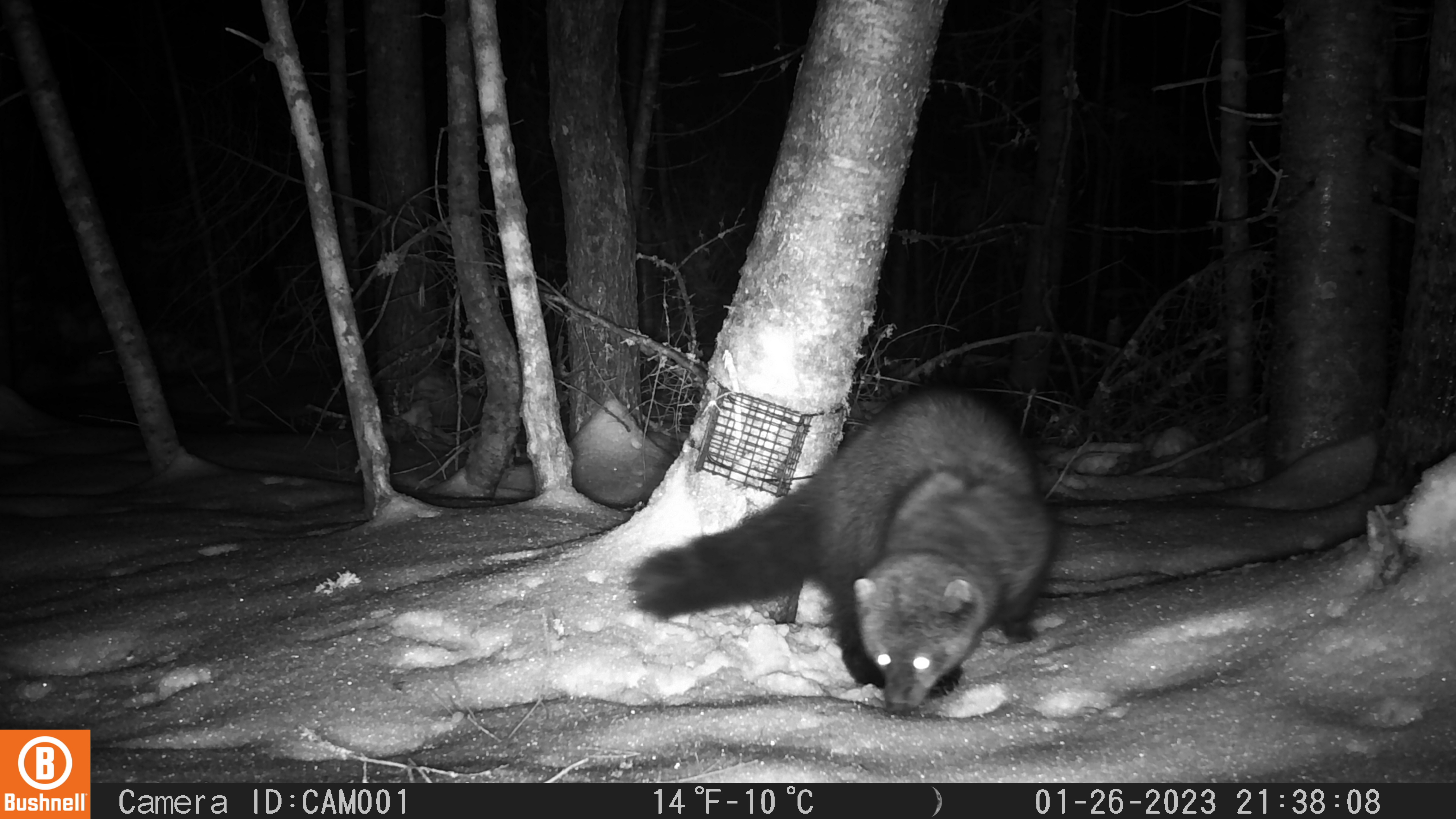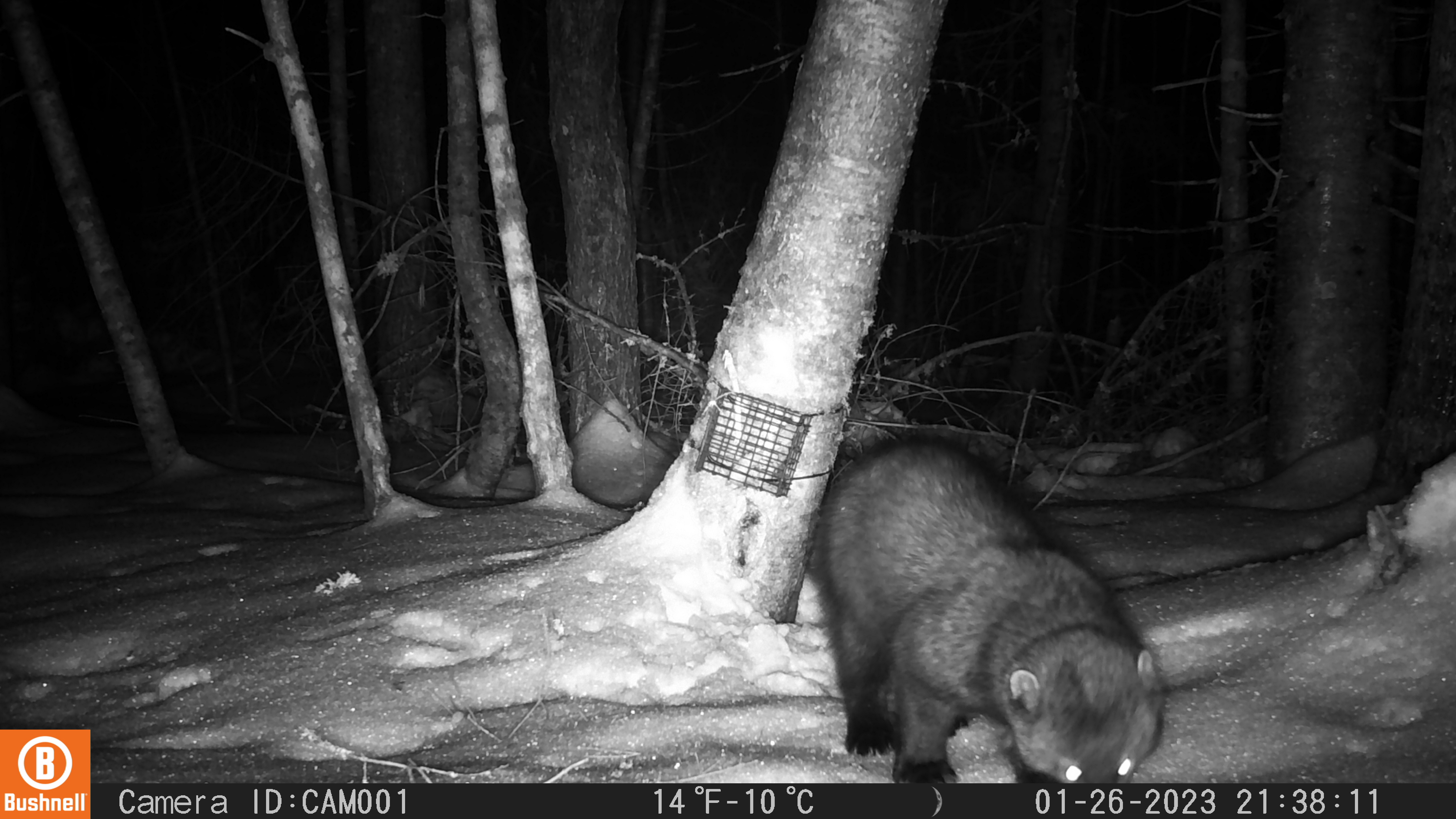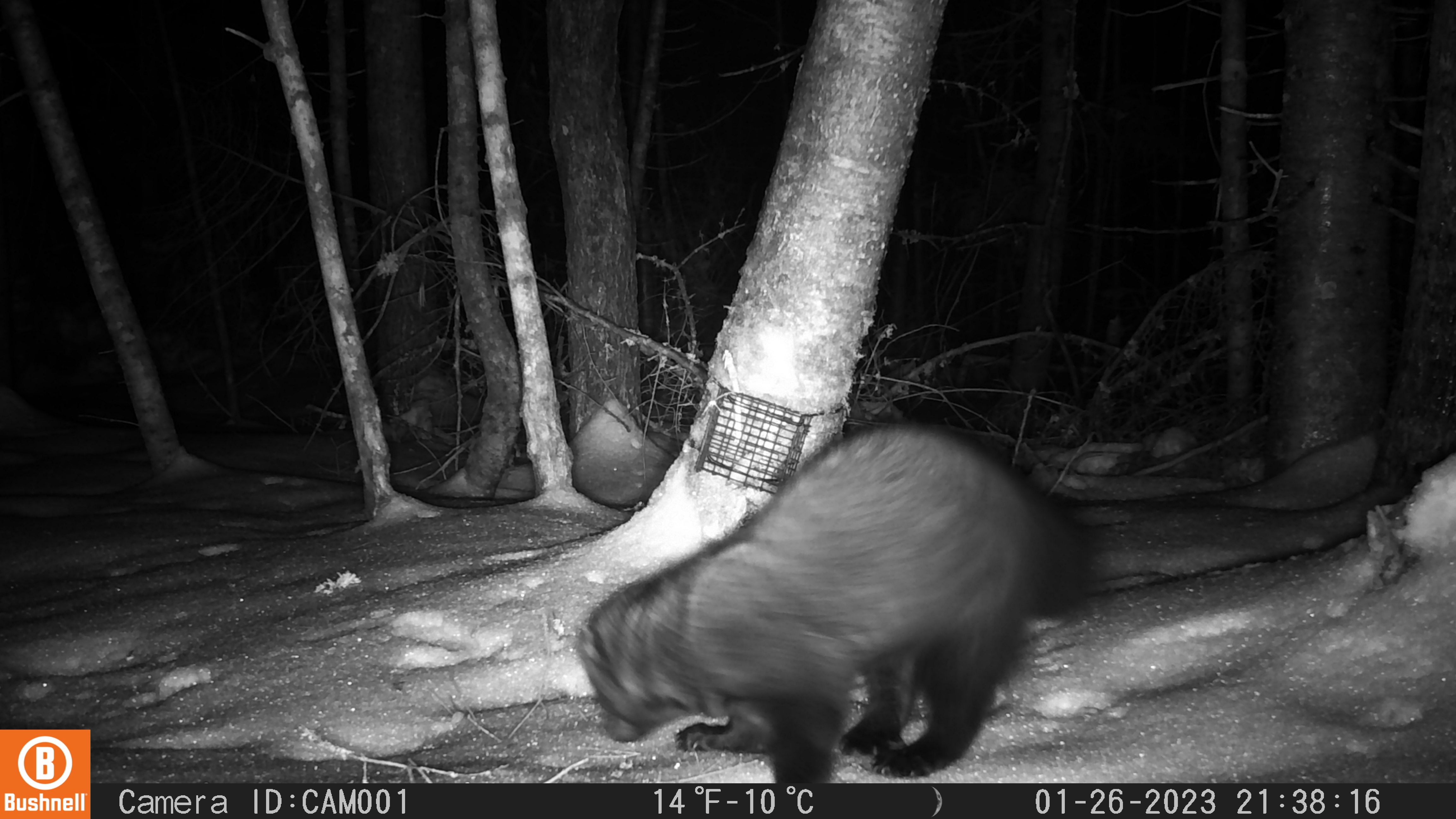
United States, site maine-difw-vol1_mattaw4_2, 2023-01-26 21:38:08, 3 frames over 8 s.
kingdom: Animalia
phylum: Chordata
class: Mammalia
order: Carnivora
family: Mustelidae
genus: Pekania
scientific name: Pekania pennanti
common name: fisher